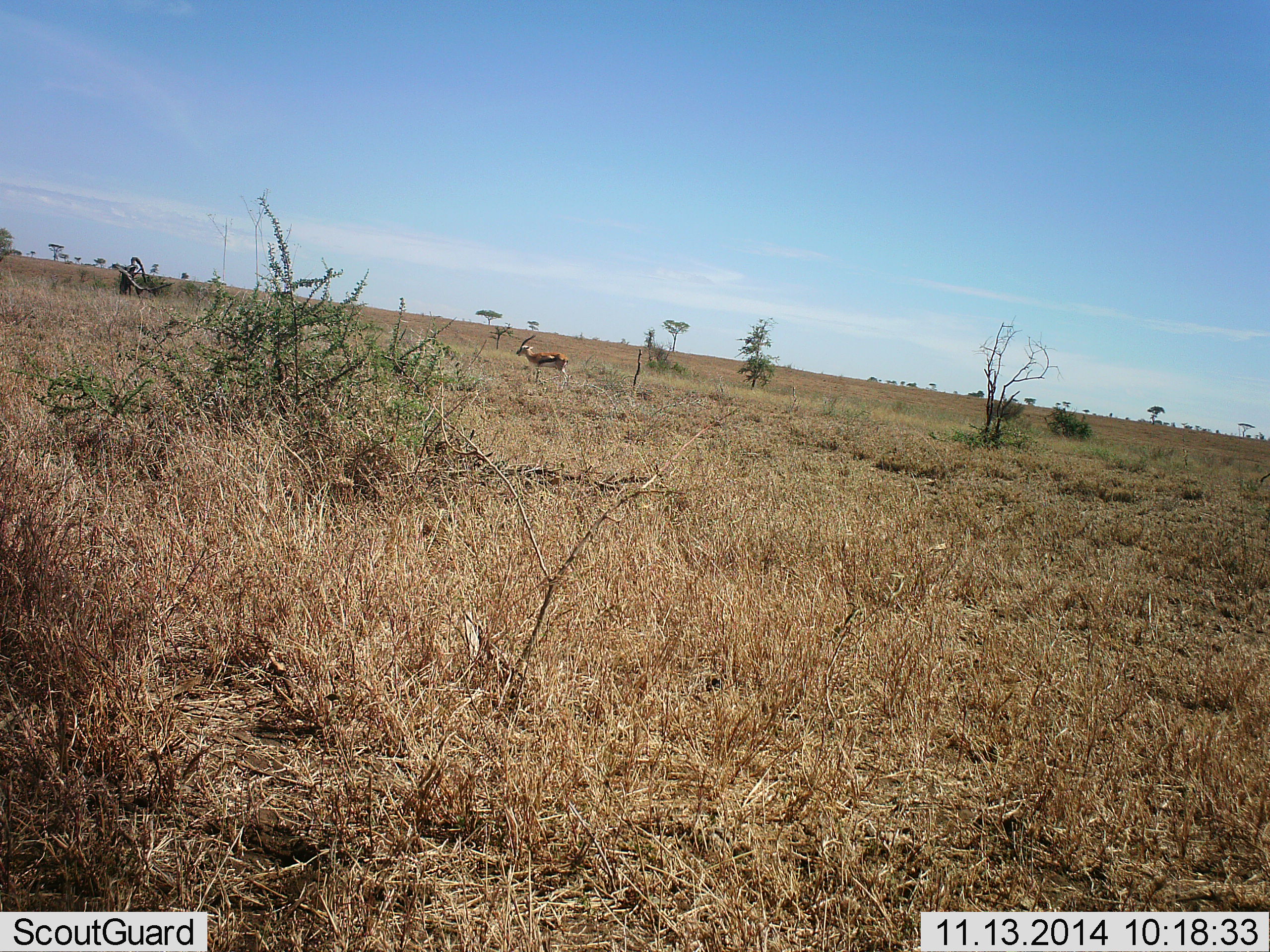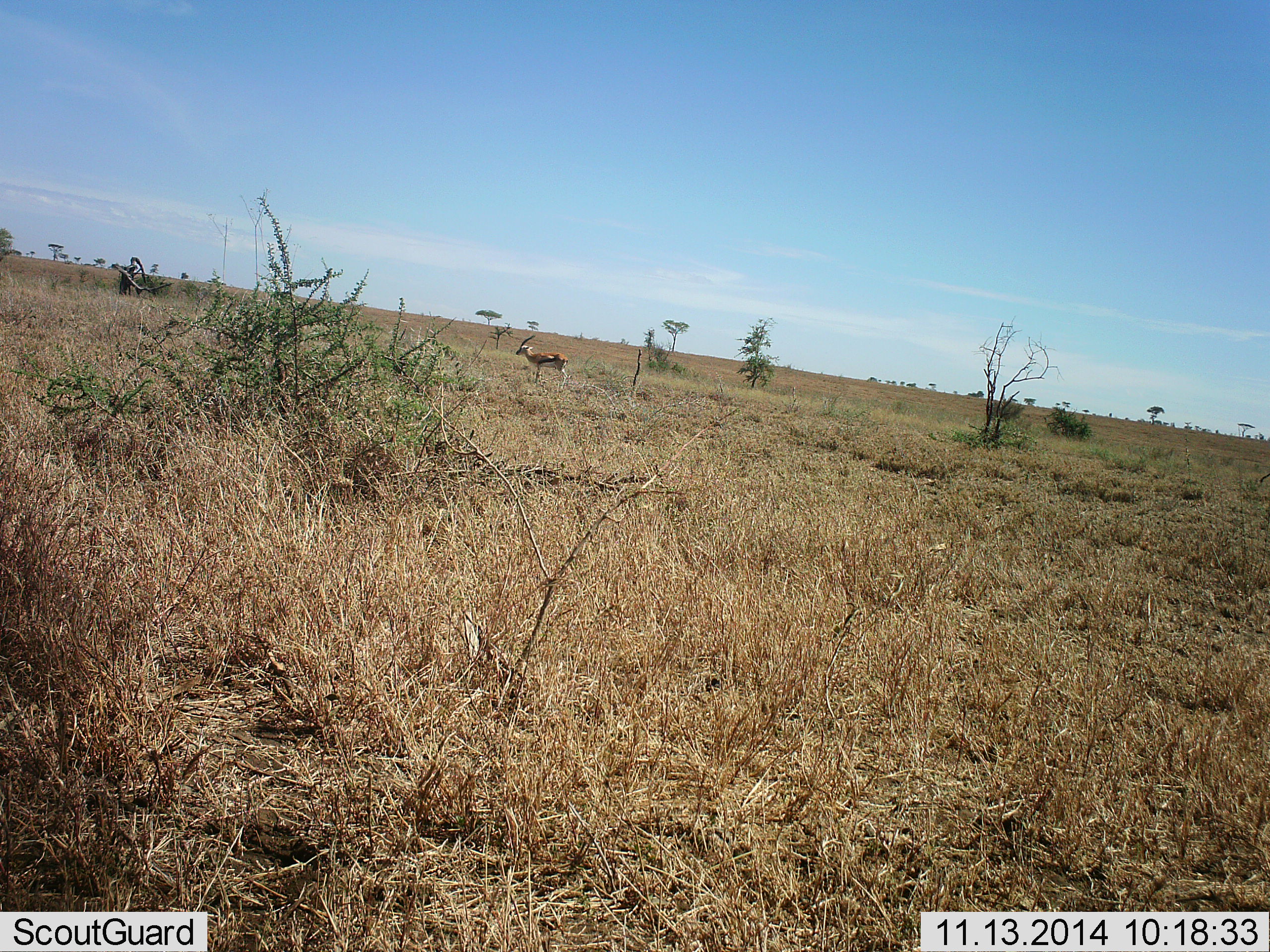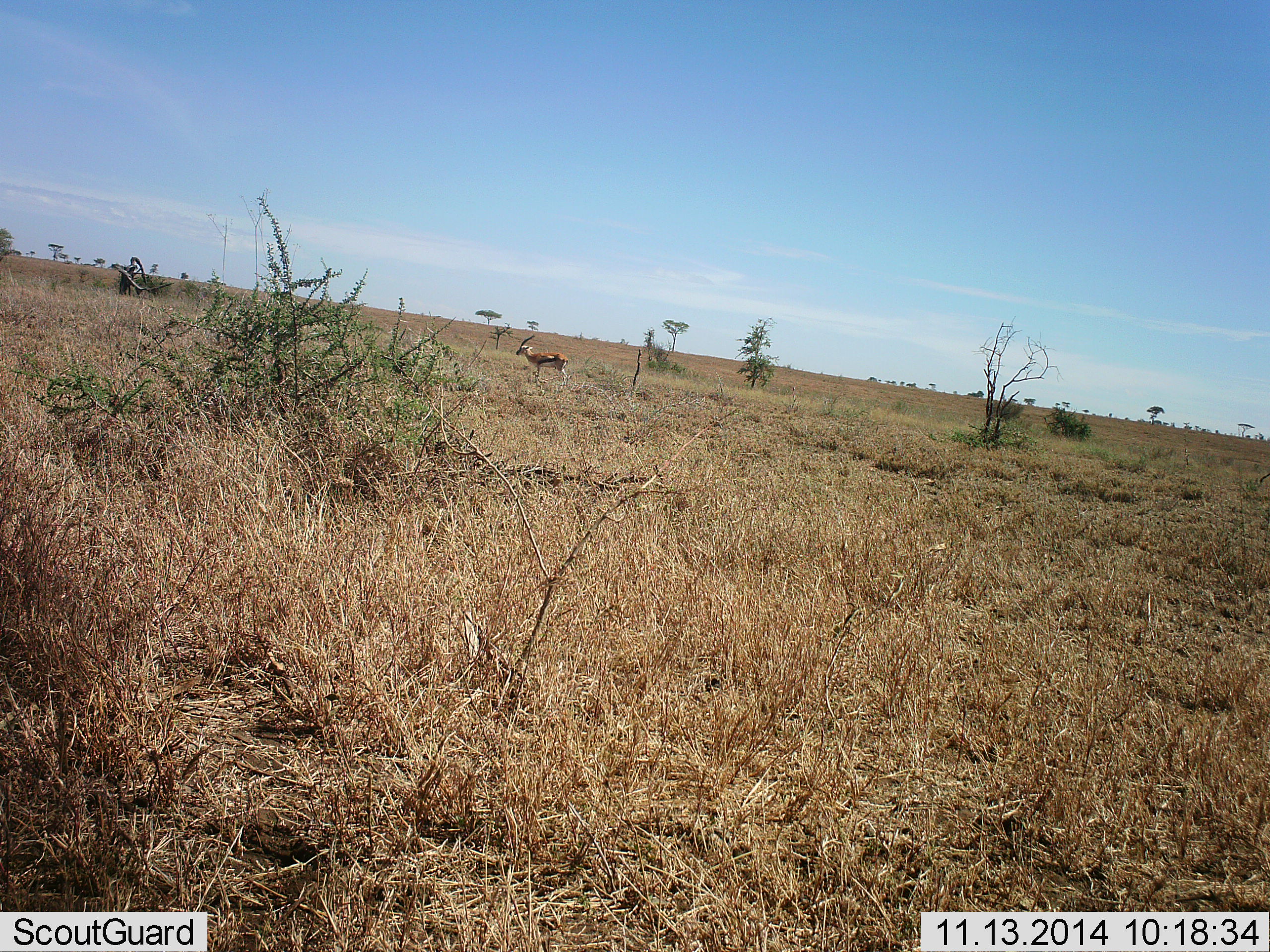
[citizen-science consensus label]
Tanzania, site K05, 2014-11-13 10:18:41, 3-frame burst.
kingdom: Animalia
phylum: Chordata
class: Mammalia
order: Artiodactyla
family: Bovidae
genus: Eudorcas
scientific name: Eudorcas thomsonii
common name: thomson's gazelle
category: gazellethomsons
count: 1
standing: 100%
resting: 0%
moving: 0%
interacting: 0%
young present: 0%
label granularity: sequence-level